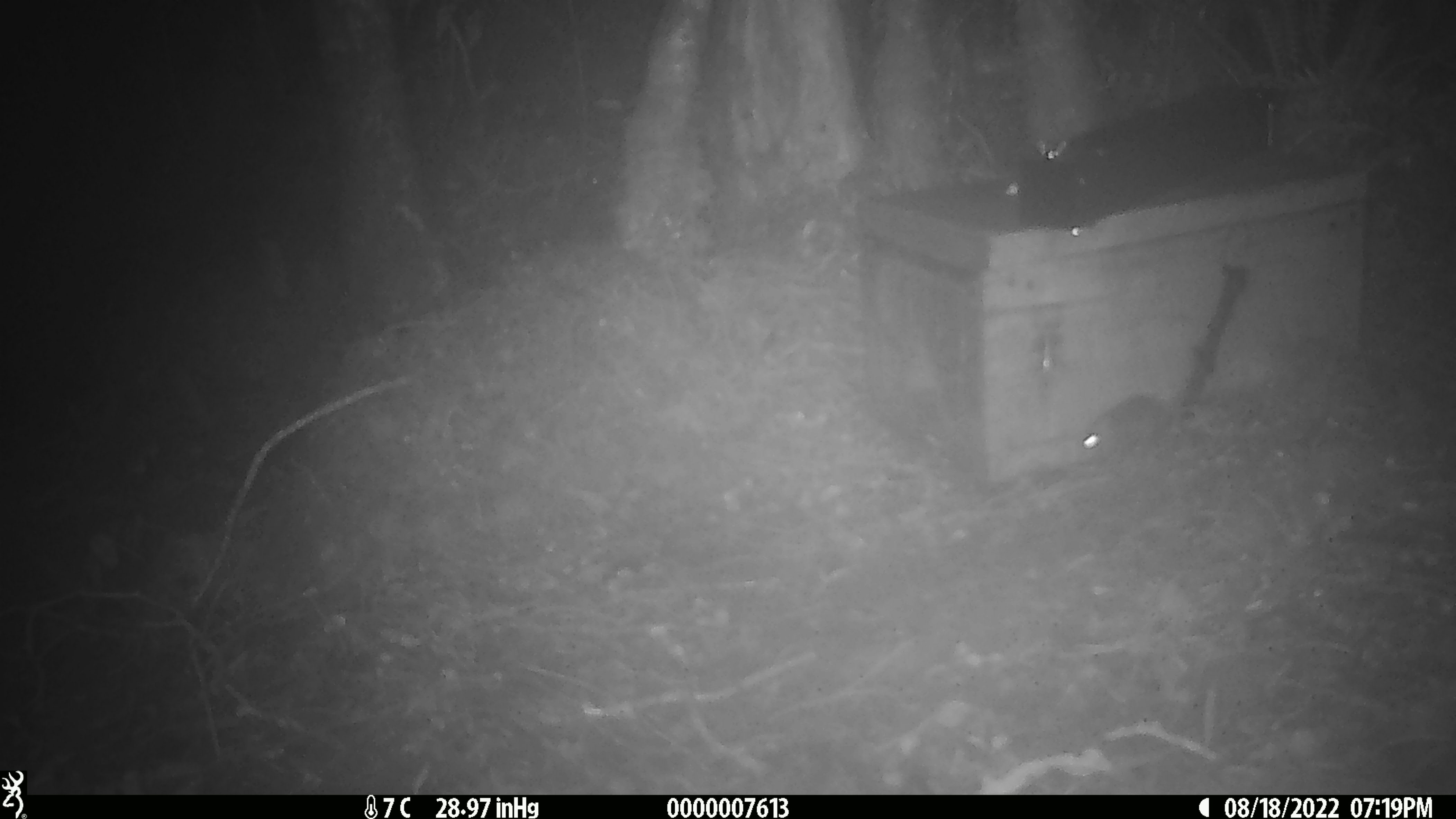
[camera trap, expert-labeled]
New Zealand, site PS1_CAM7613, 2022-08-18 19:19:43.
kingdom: Animalia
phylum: Chordata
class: Mammalia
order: Rodentia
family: Muridae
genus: Mus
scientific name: Mus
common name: mouse